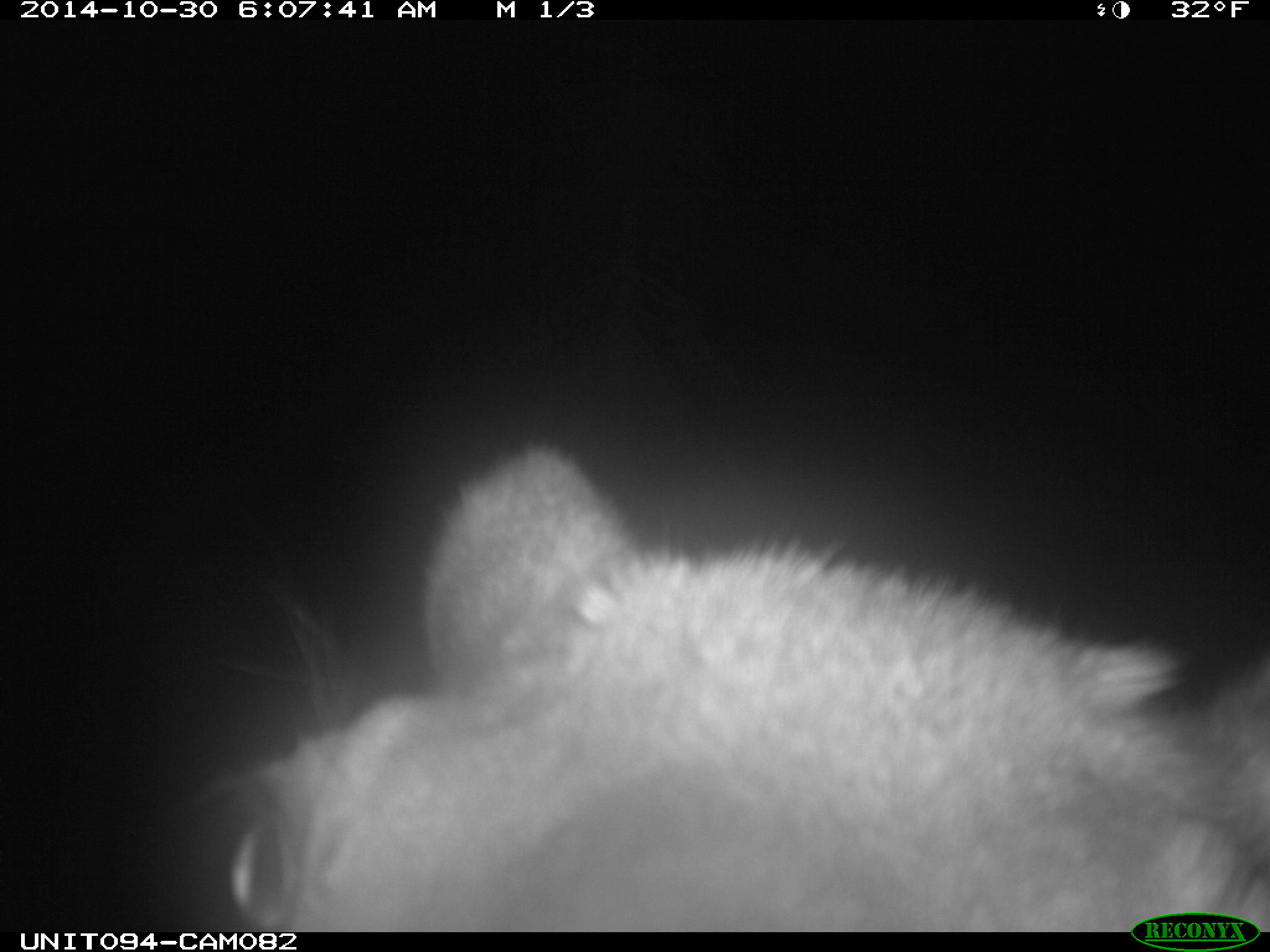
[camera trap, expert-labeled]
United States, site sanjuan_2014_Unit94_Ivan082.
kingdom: Animalia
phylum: Chordata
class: Mammalia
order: Artiodactyla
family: Cervidae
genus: Cervus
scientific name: Cervus elaphus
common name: red deer